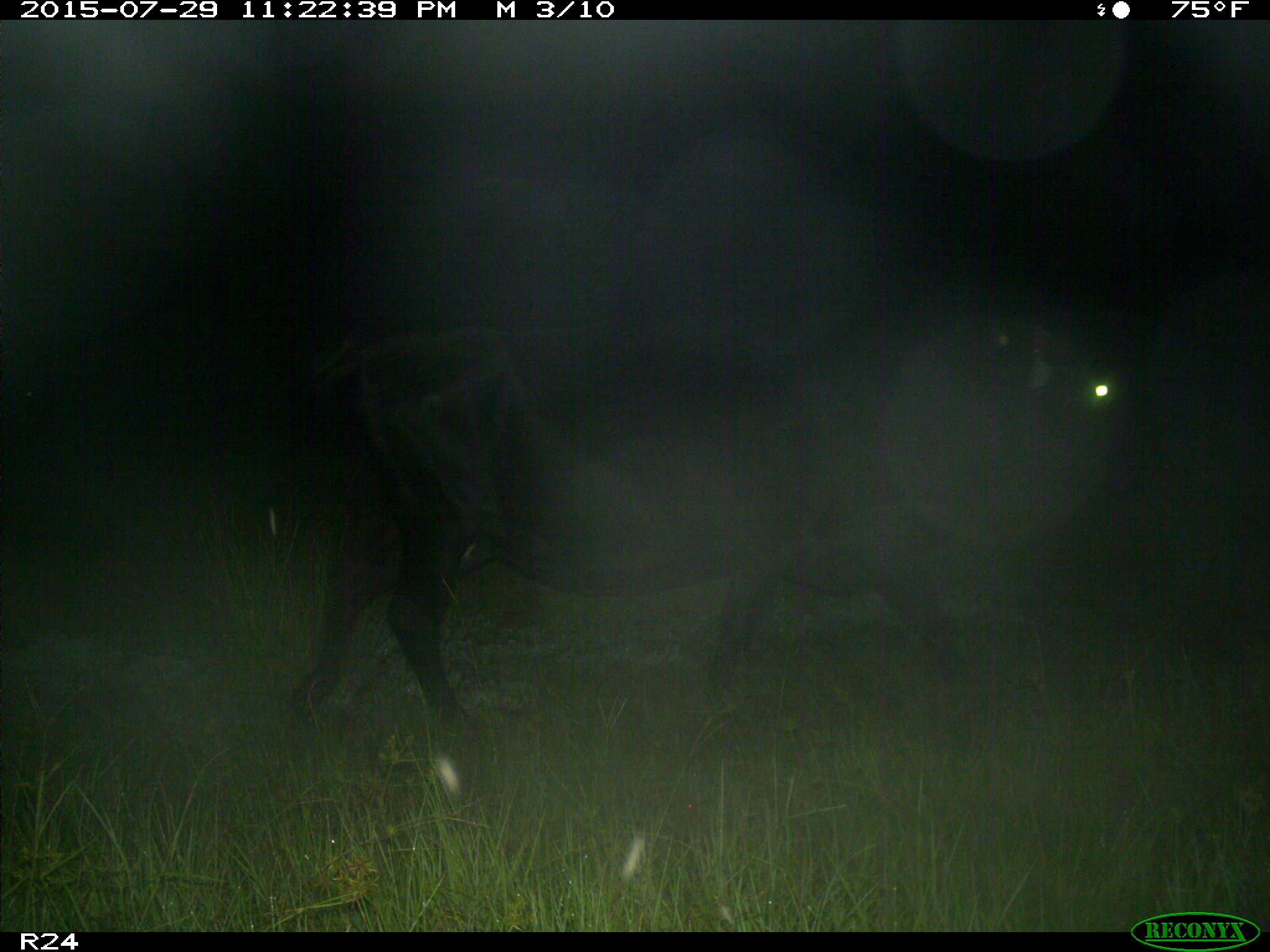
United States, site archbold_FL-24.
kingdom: Animalia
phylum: Chordata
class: Mammalia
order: Artiodactyla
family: Bovidae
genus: Bos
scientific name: Bos taurus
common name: domestic cow